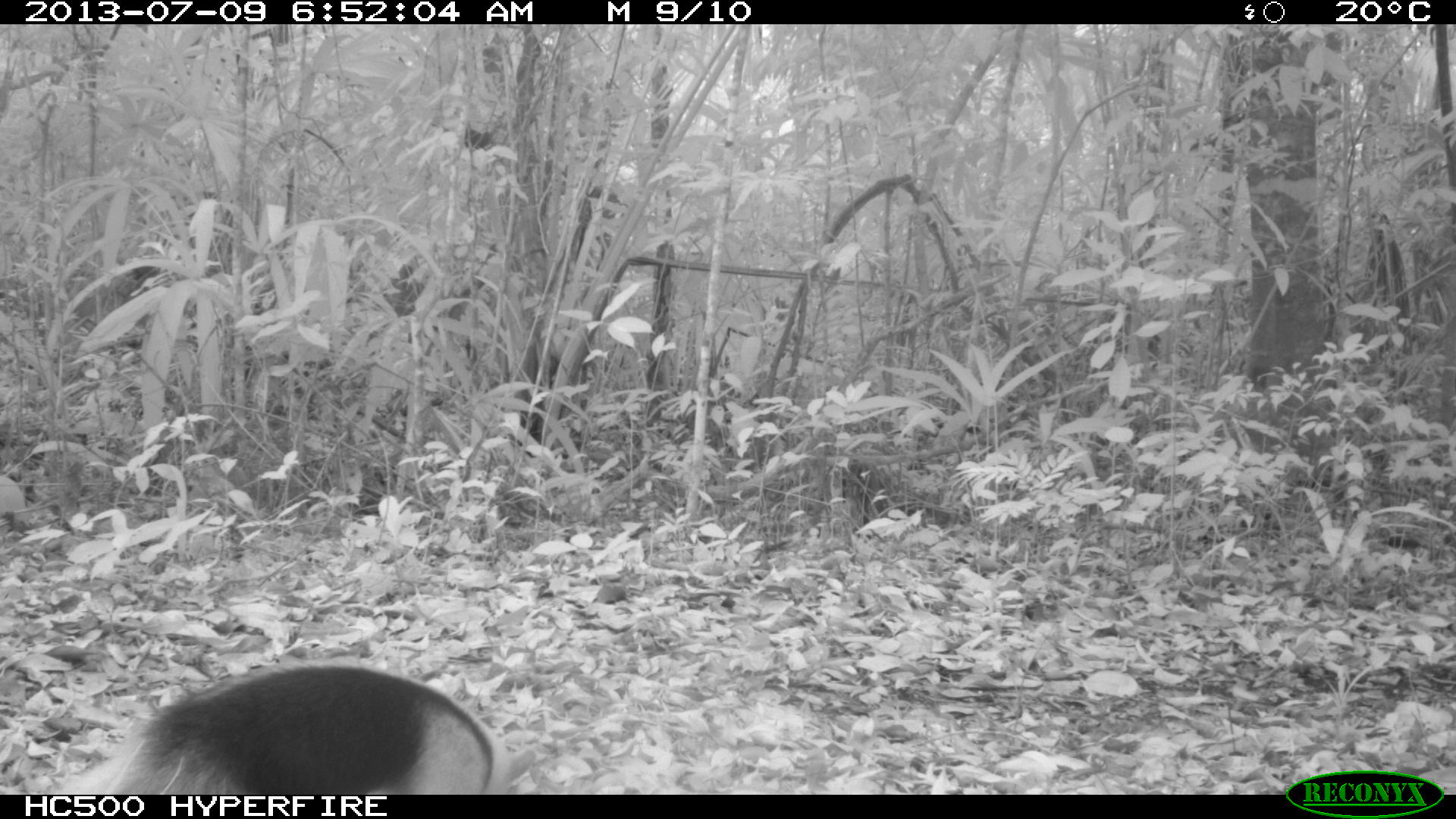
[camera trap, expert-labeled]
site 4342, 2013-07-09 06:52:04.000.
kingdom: Animalia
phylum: Chordata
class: Mammalia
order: Pilosa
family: Myrmecophagidae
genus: Tamandua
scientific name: Tamandua mexicana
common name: northern tamandua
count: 1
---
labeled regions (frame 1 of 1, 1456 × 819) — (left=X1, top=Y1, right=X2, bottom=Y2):
tamandua mexicana: (left=51, top=657, right=553, bottom=794)